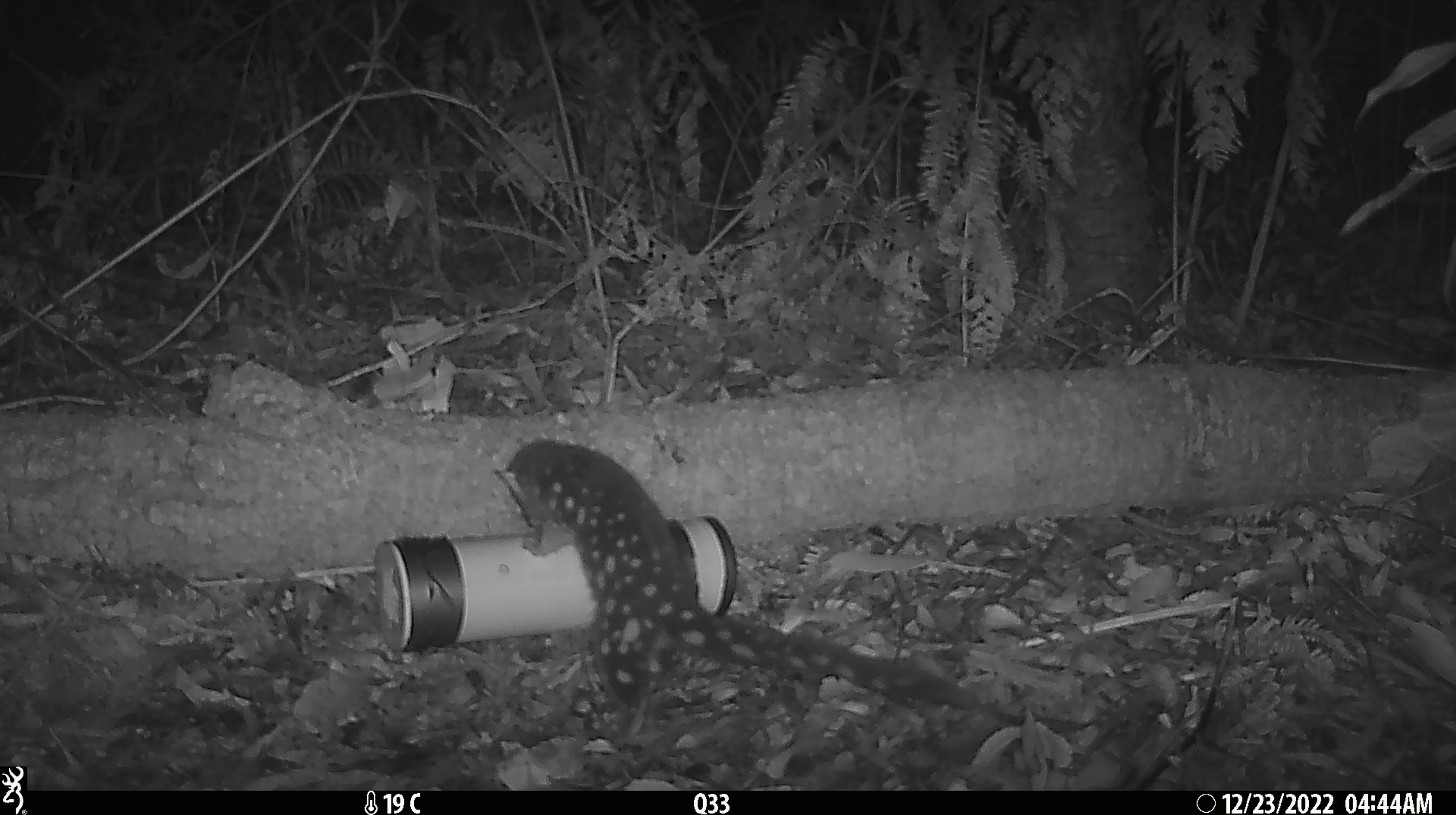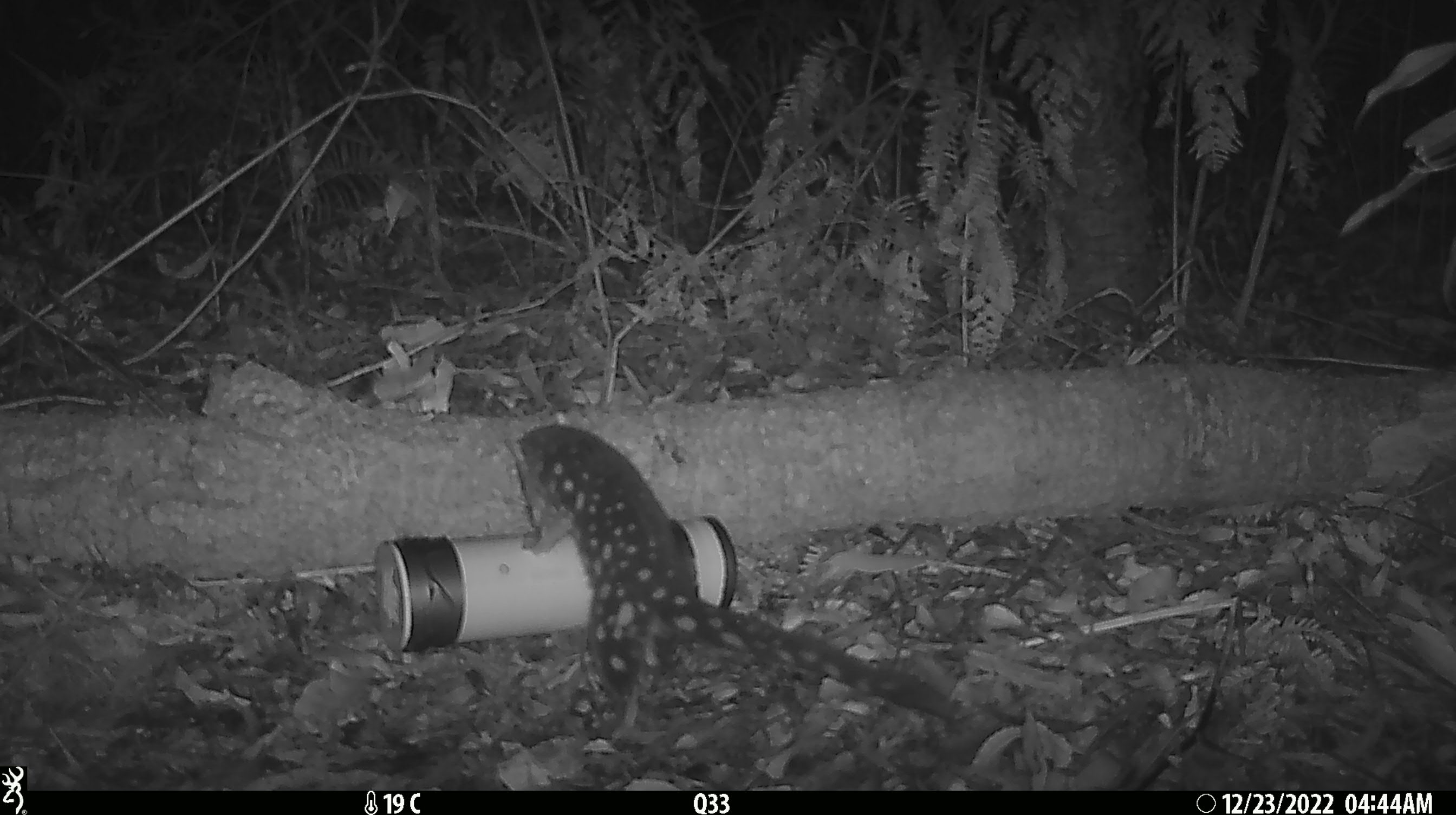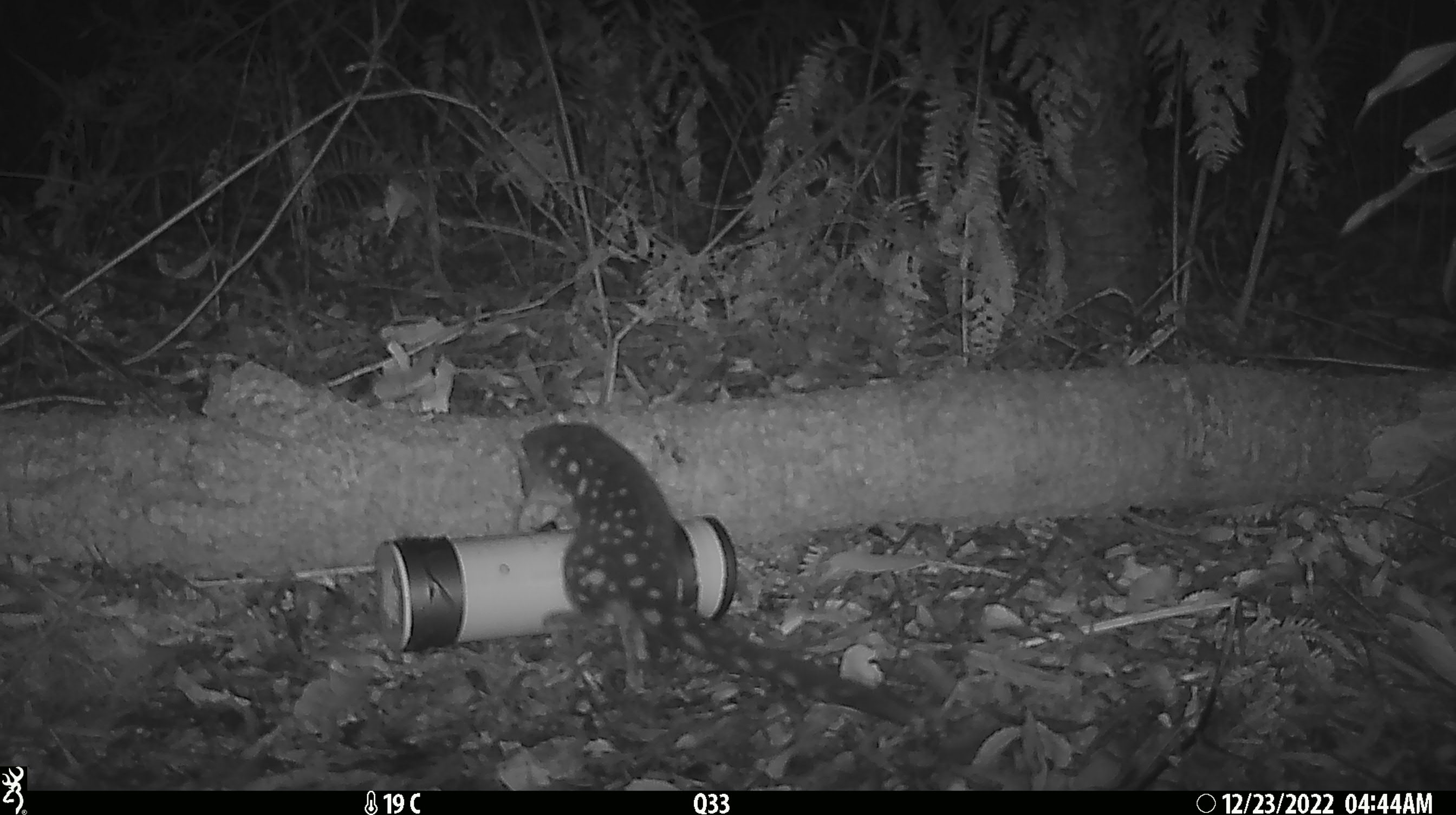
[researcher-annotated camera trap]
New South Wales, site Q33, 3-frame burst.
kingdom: Animalia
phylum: Chordata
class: Mammalia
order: Dasyuromorphia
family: Dasyuridae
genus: Dasyurus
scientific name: Dasyurus maculatus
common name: spotted-tailed quoll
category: quoll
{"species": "quoll (spotted-tailed quoll) (Dasyurus maculatus)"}